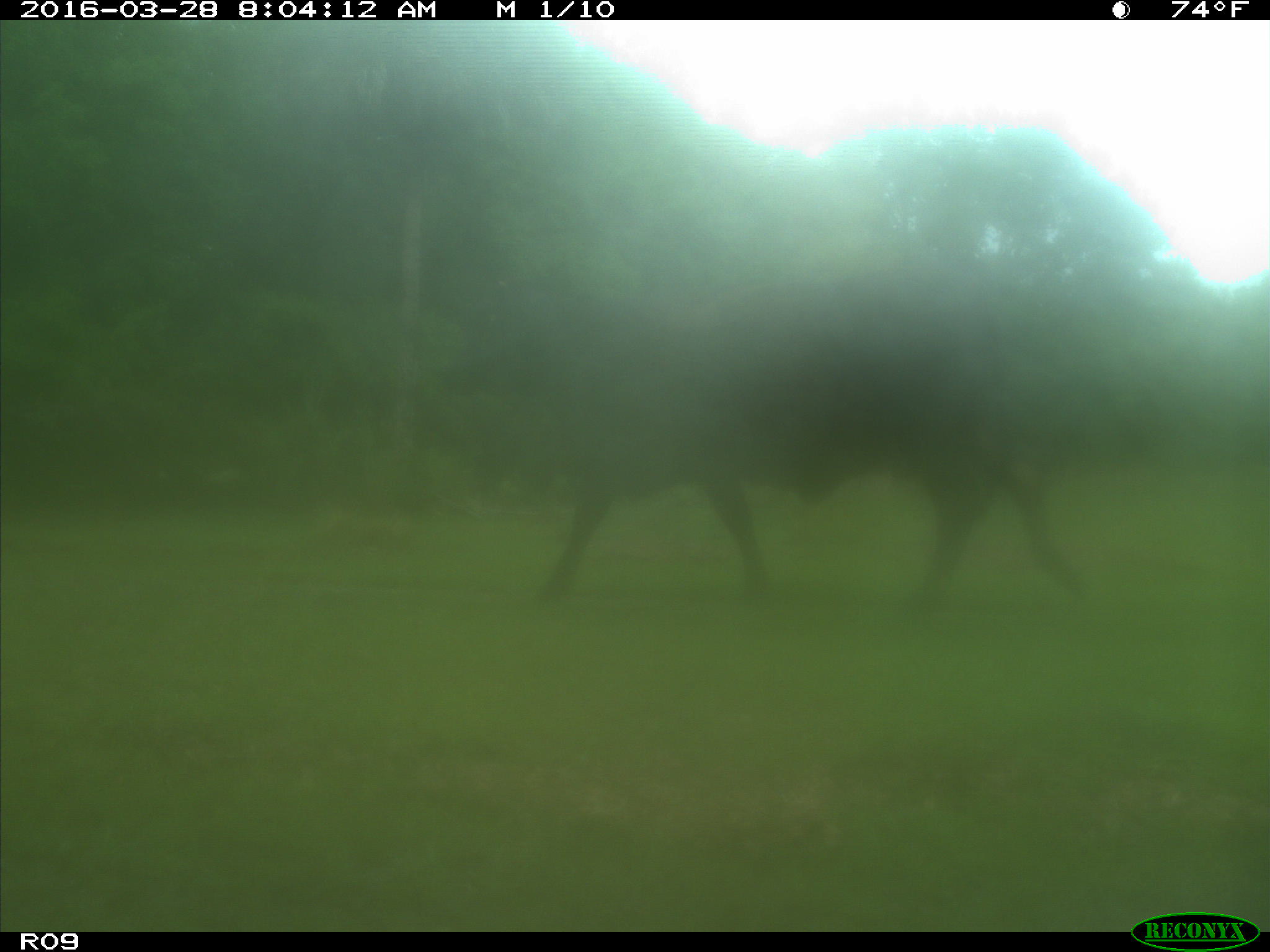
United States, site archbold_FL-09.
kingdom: Animalia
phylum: Chordata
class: Mammalia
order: Artiodactyla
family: Bovidae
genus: Bos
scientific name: Bos taurus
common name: domestic cow